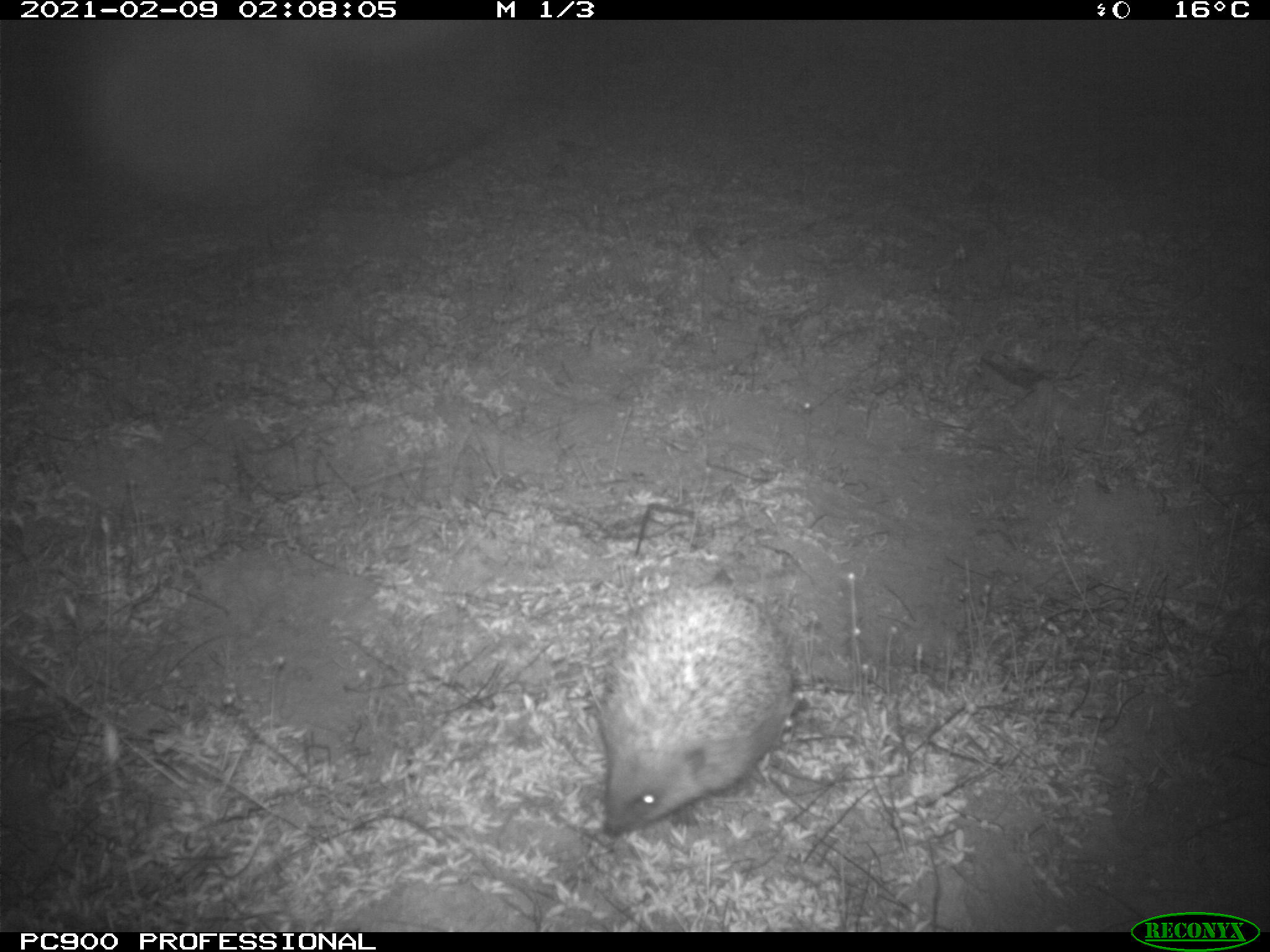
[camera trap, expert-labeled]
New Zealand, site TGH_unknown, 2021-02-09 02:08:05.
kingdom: Animalia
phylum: Chordata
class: Mammalia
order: Eulipotyphla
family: Erinaceidae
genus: Erinaceus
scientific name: Erinaceus europaeus europaeus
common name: european hedgehog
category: hedgehog